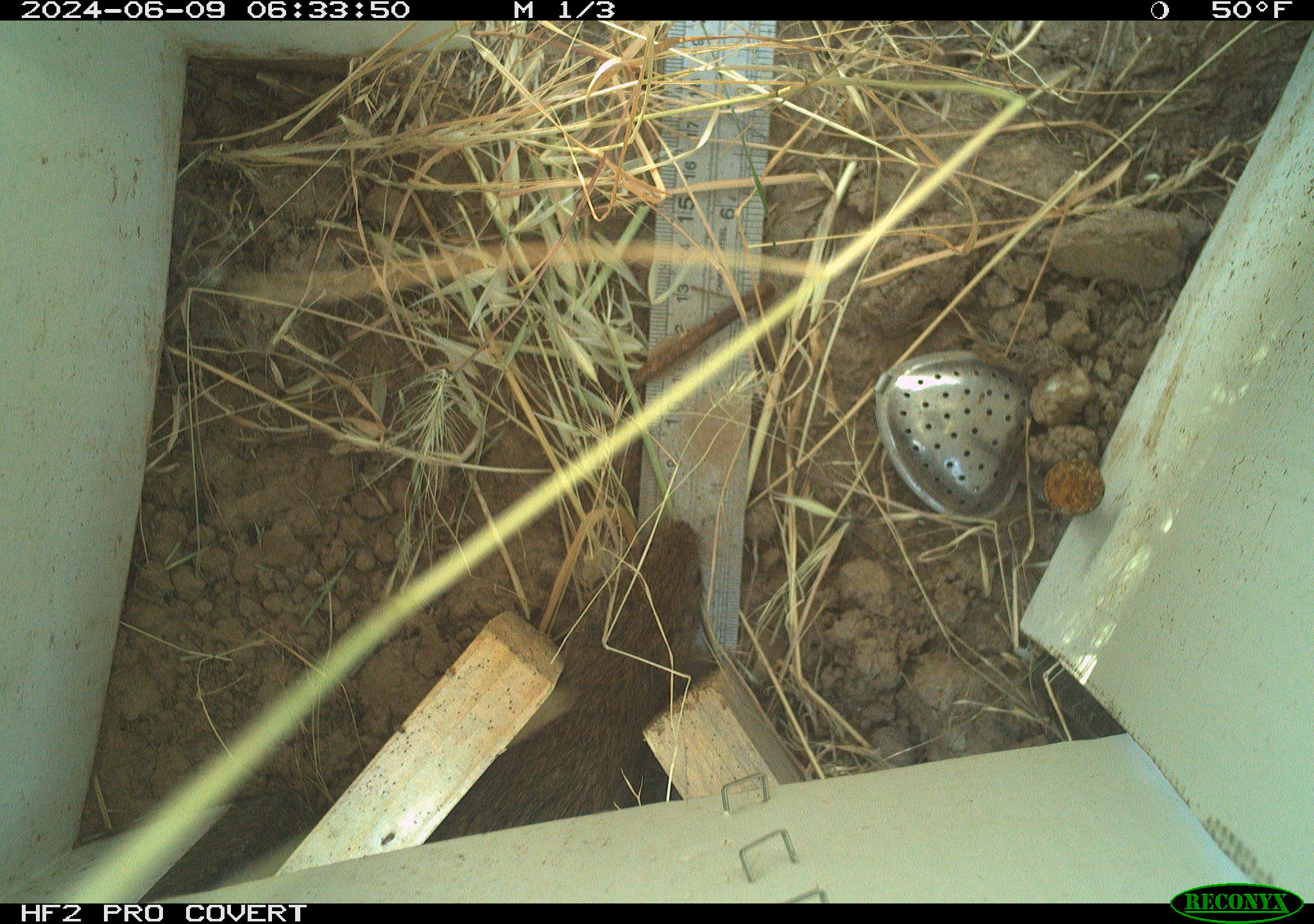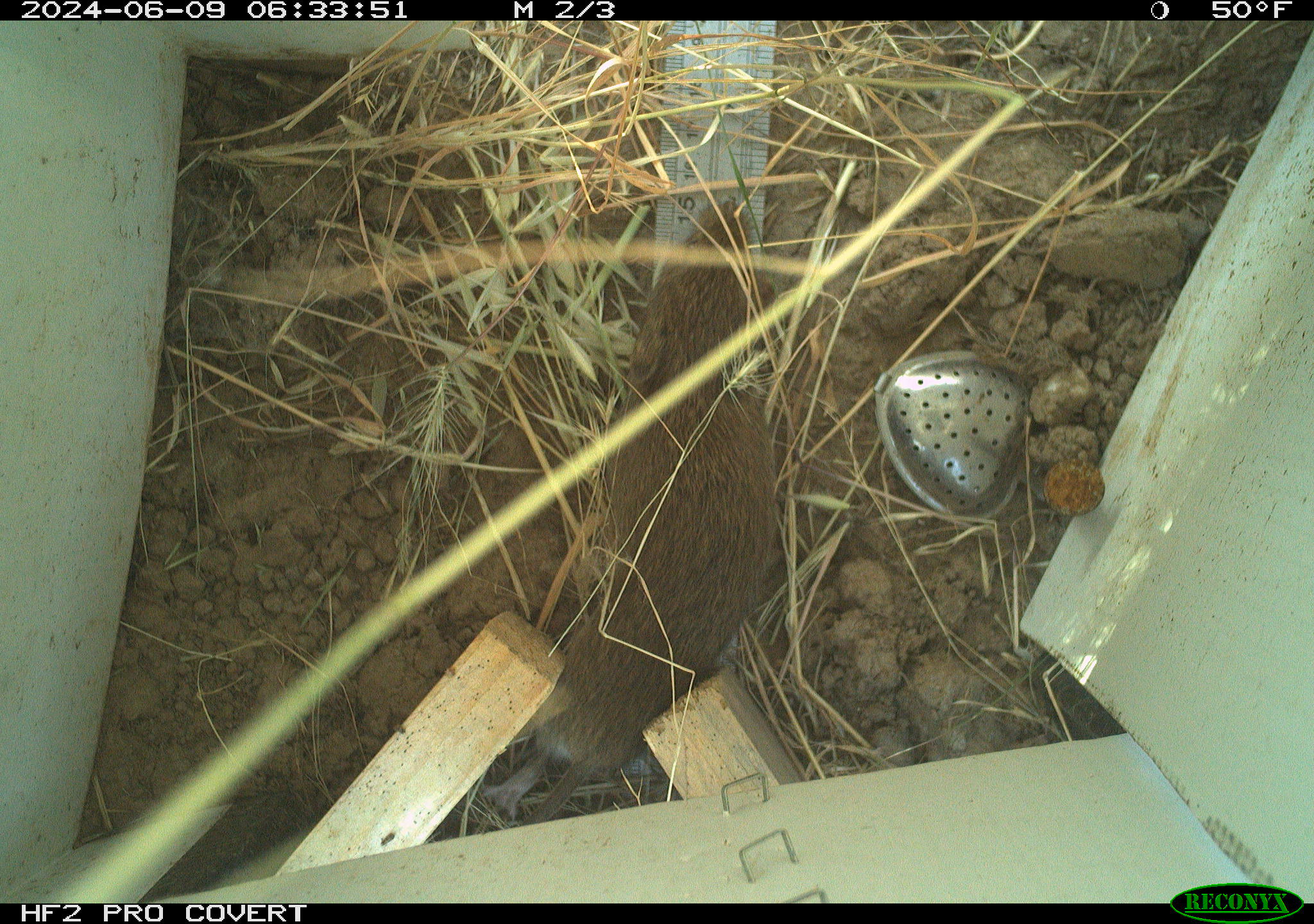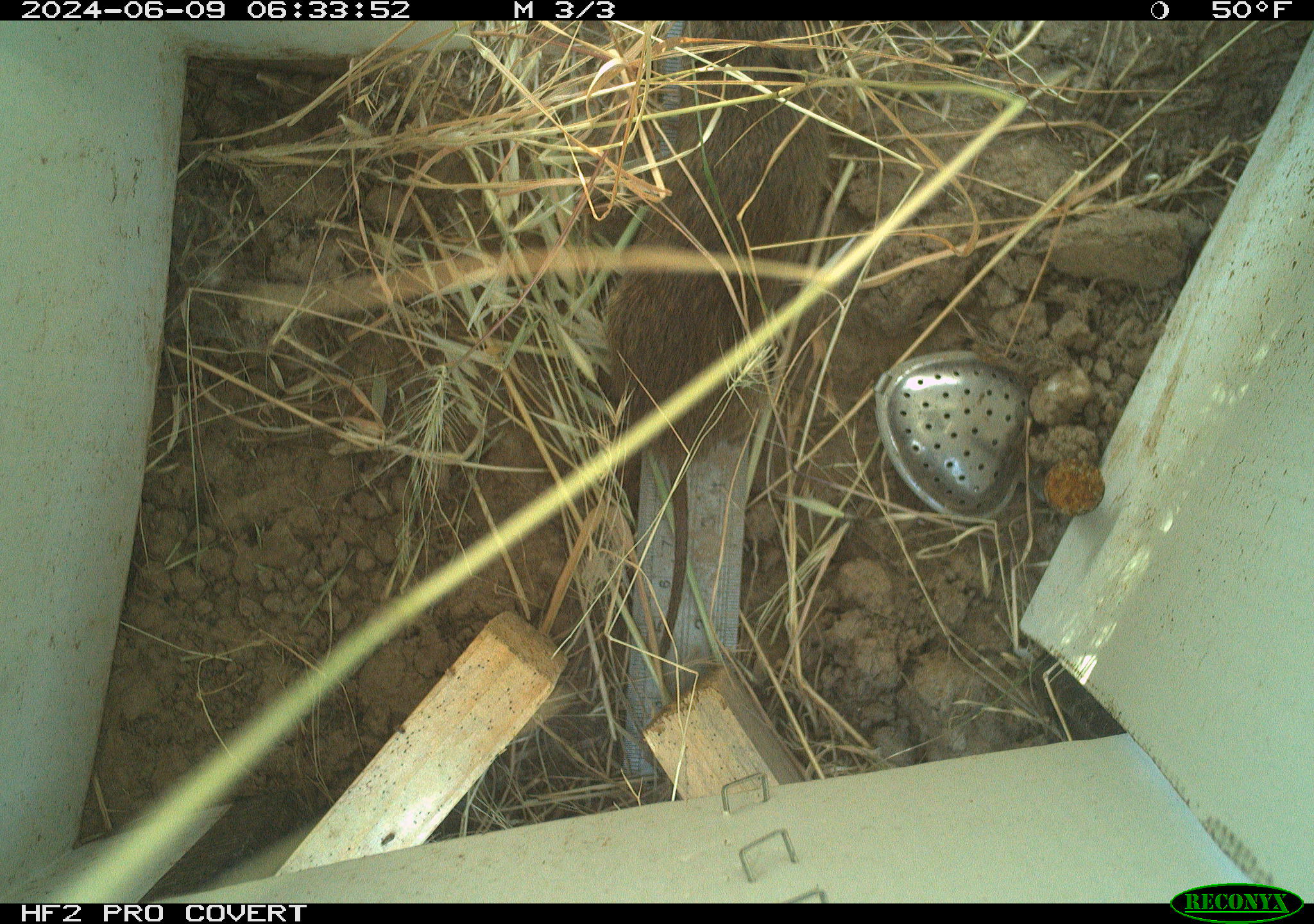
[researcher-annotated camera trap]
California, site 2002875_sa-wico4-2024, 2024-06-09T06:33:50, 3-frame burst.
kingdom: Animalia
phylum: Chordata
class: Mammalia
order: Rodentia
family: Cricetidae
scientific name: Arvicolinae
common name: voles, lemmings, and muskrats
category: arvicolinae subfamily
Arvicolinae subfamily (voles, lemmings, and muskrats) (Arvicolinae).